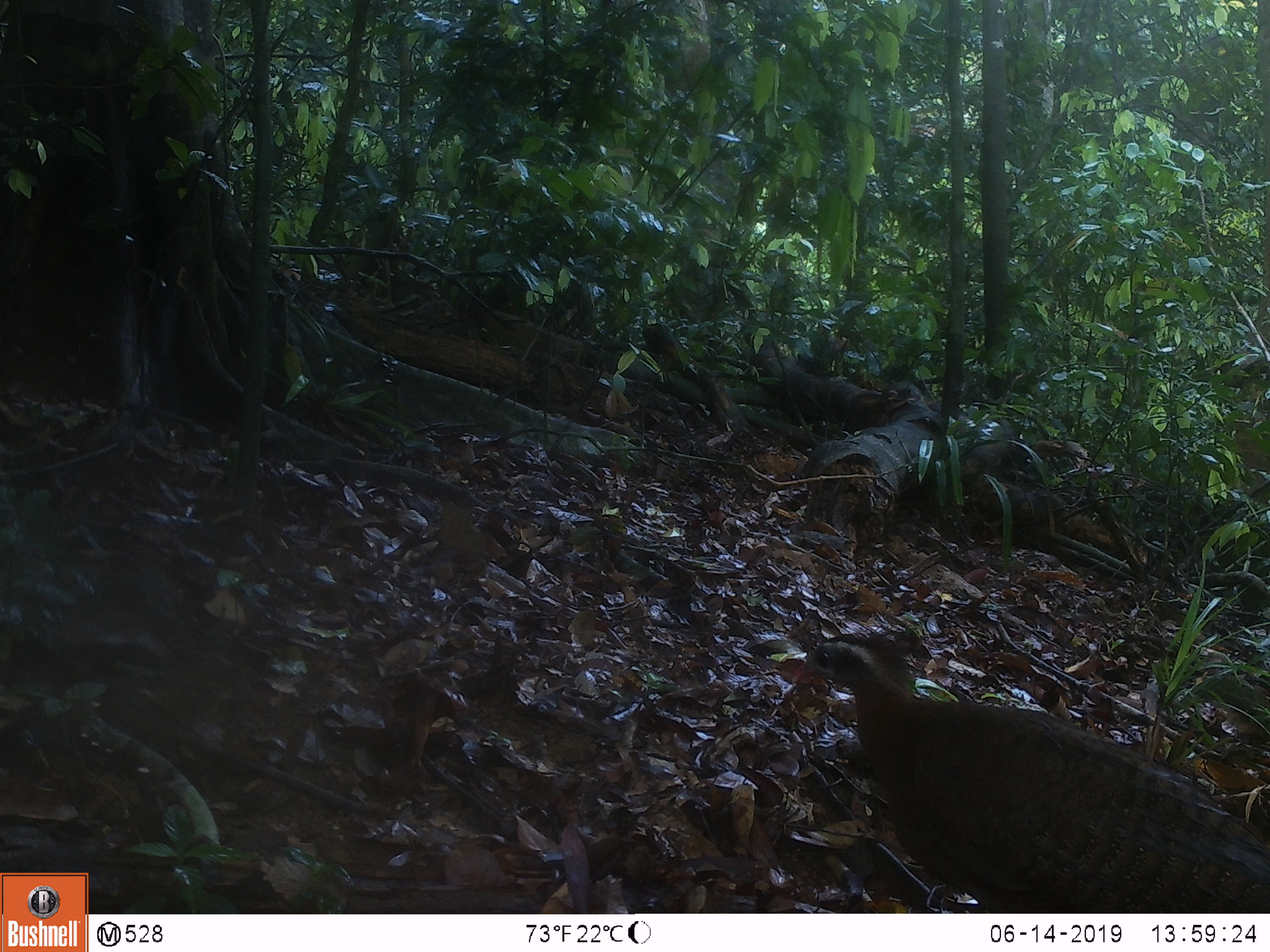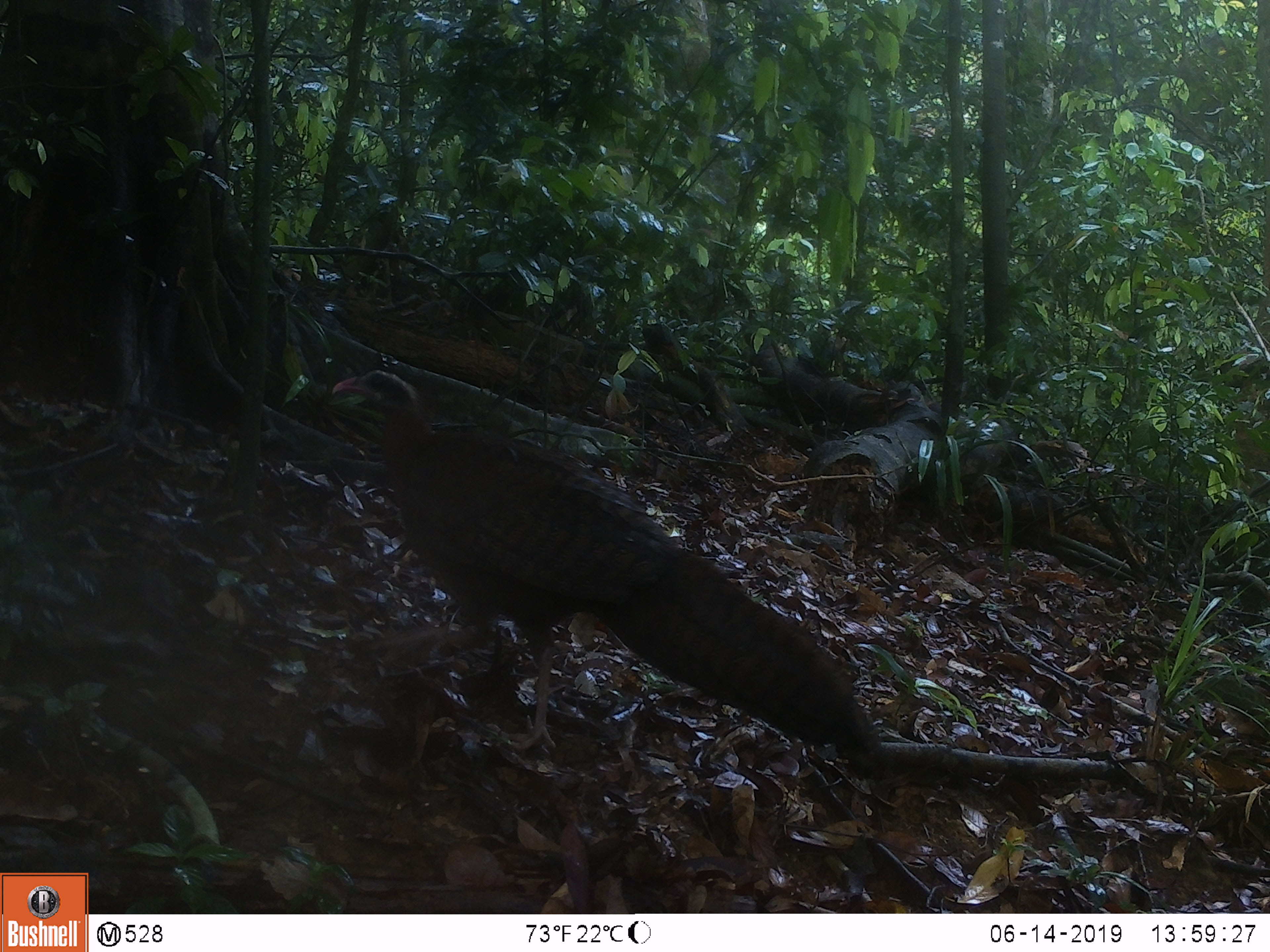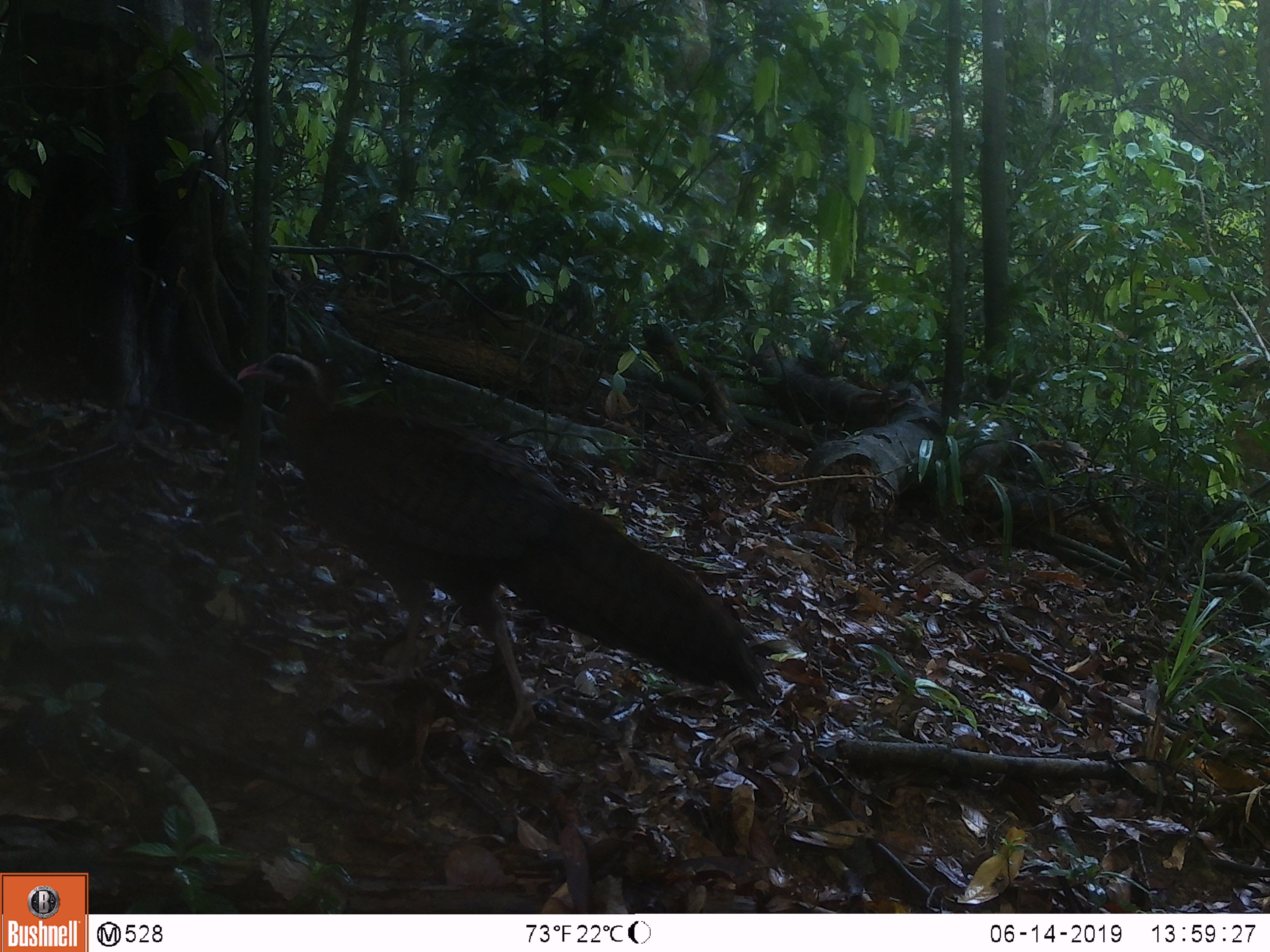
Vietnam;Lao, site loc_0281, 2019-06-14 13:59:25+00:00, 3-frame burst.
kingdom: Animalia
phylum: Chordata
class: Aves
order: Galliformes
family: Phasianidae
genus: Rheinardia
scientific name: Rheinardia ocellata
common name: crested argus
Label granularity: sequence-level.